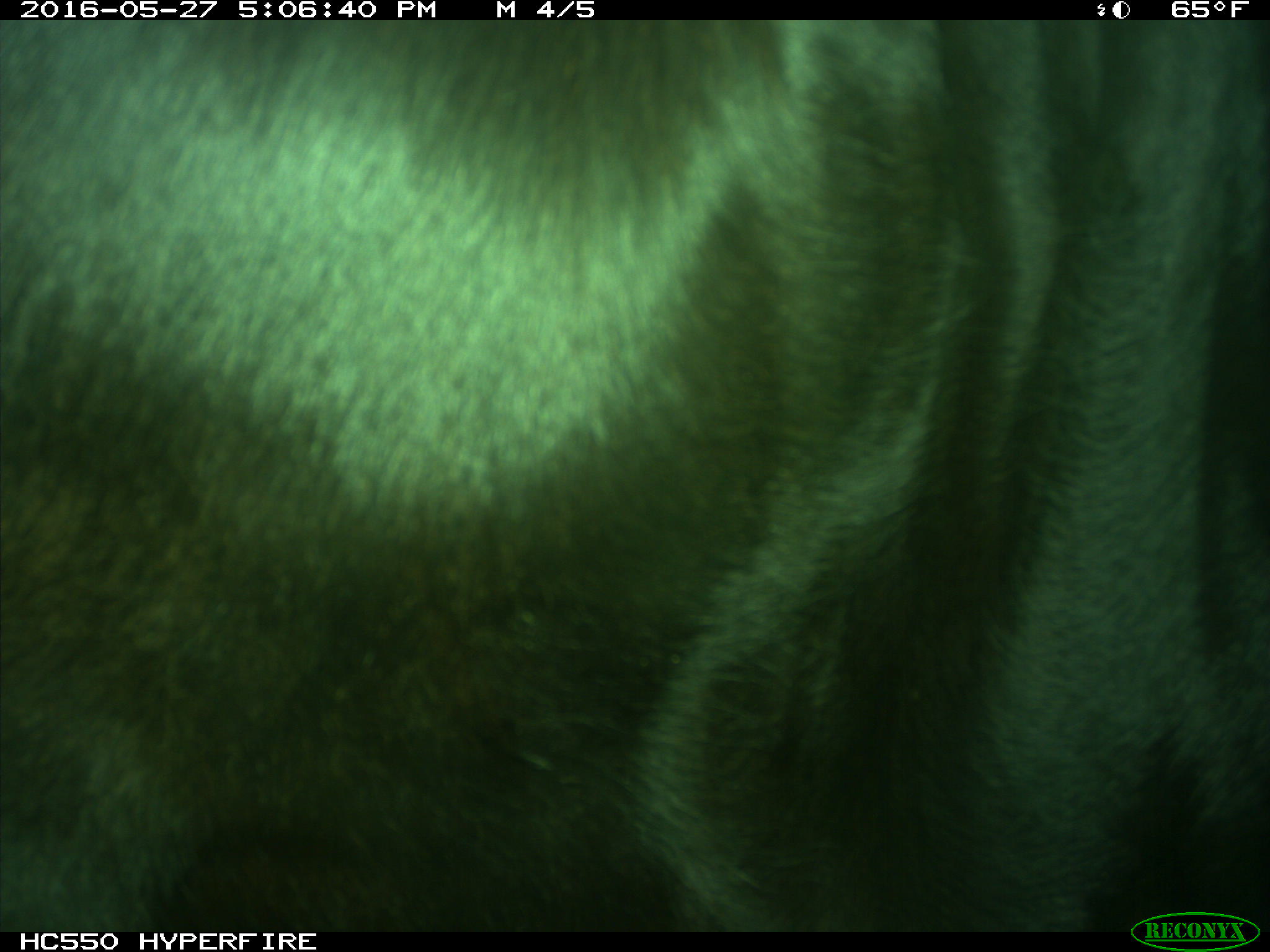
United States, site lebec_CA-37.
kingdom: Animalia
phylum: Chordata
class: Mammalia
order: Artiodactyla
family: Bovidae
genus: Bos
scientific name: Bos taurus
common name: domestic cow